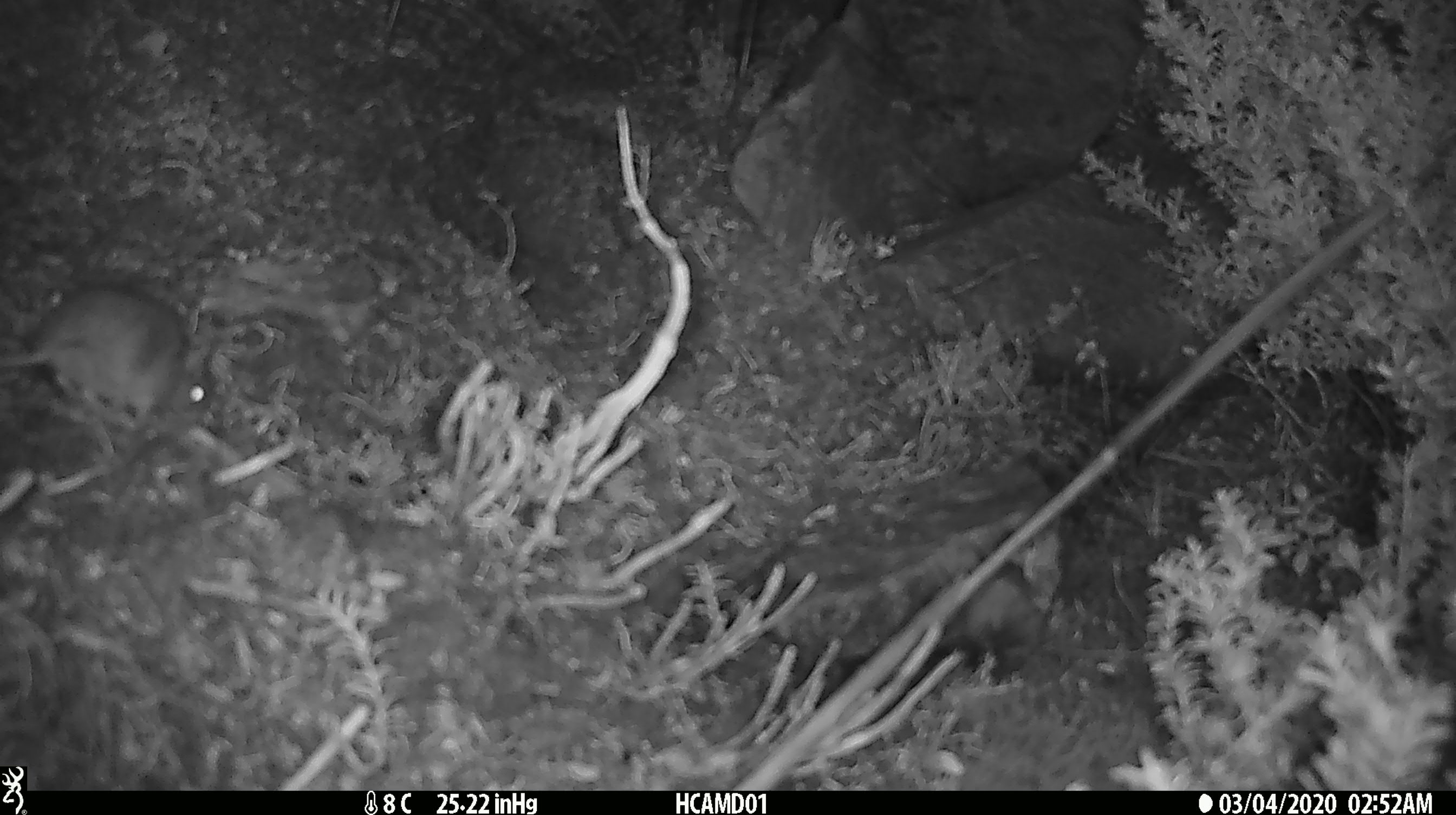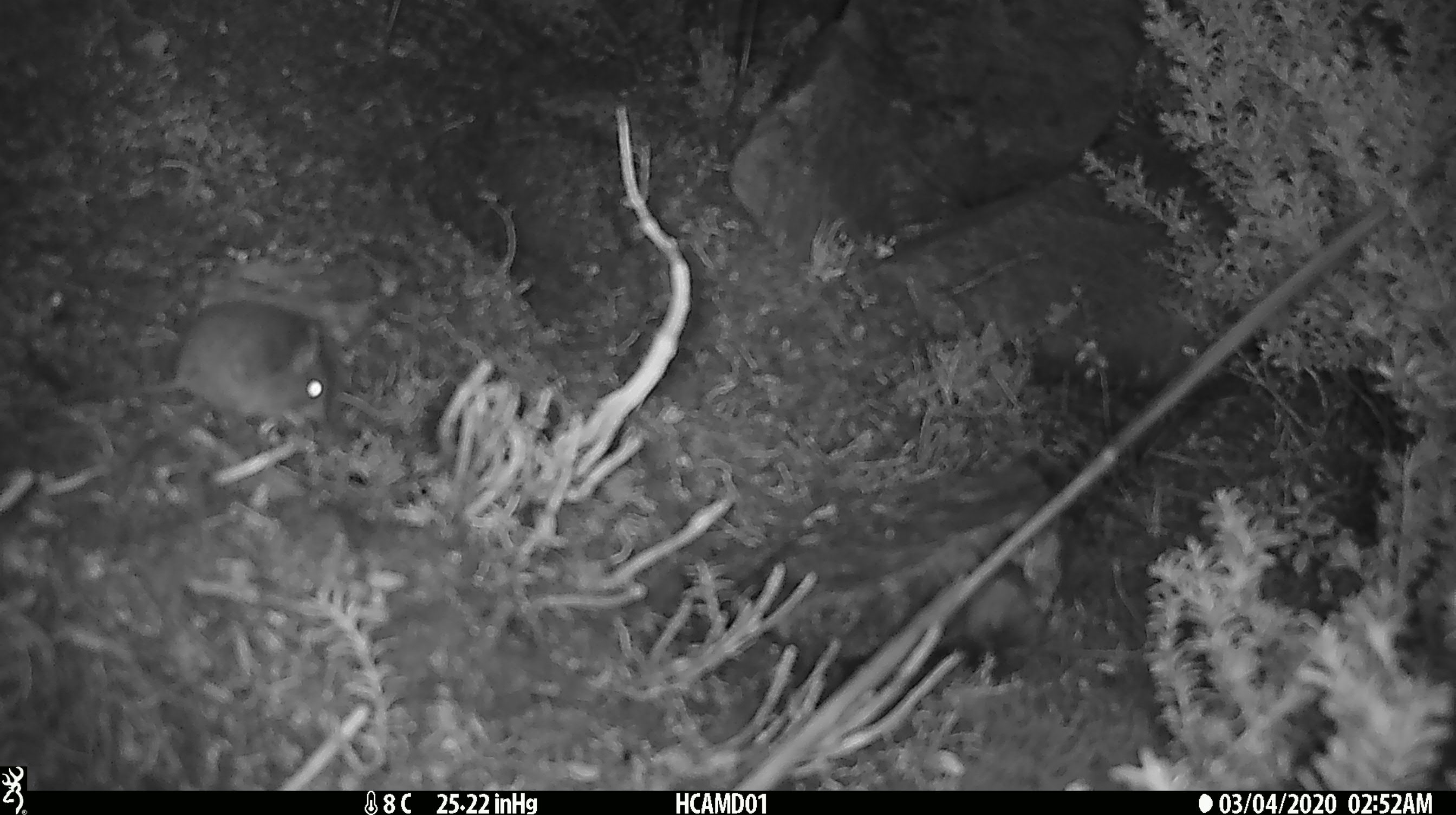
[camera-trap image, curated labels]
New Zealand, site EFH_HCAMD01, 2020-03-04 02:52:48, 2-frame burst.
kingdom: Animalia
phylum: Chordata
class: Mammalia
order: Rodentia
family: Muridae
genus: Mus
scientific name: Mus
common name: mouse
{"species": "mouse (Mus)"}